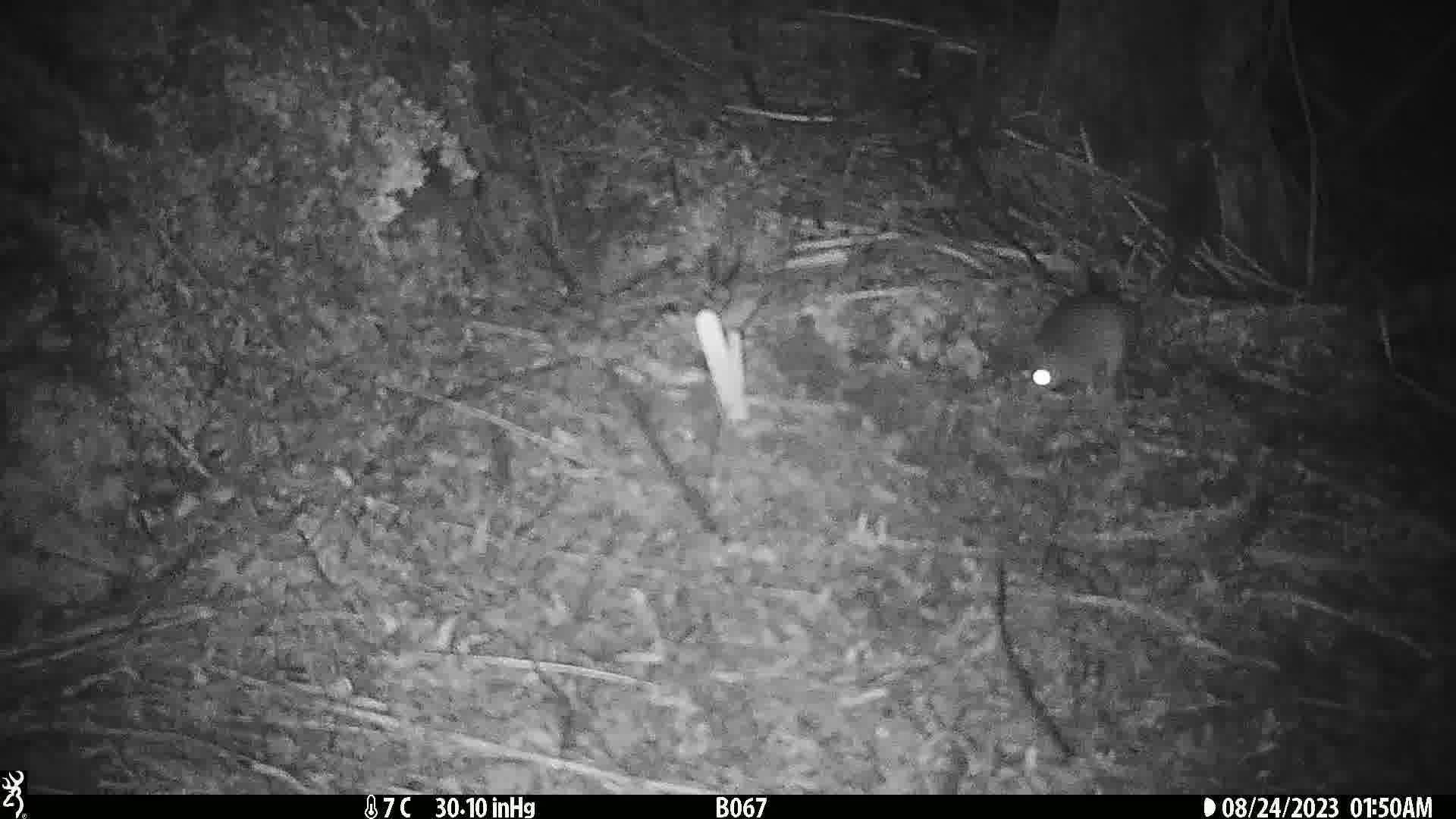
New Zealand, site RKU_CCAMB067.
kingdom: Animalia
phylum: Chordata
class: Mammalia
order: Rodentia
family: Muridae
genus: Rattus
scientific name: Rattus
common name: rat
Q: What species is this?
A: Rat (Rattus).